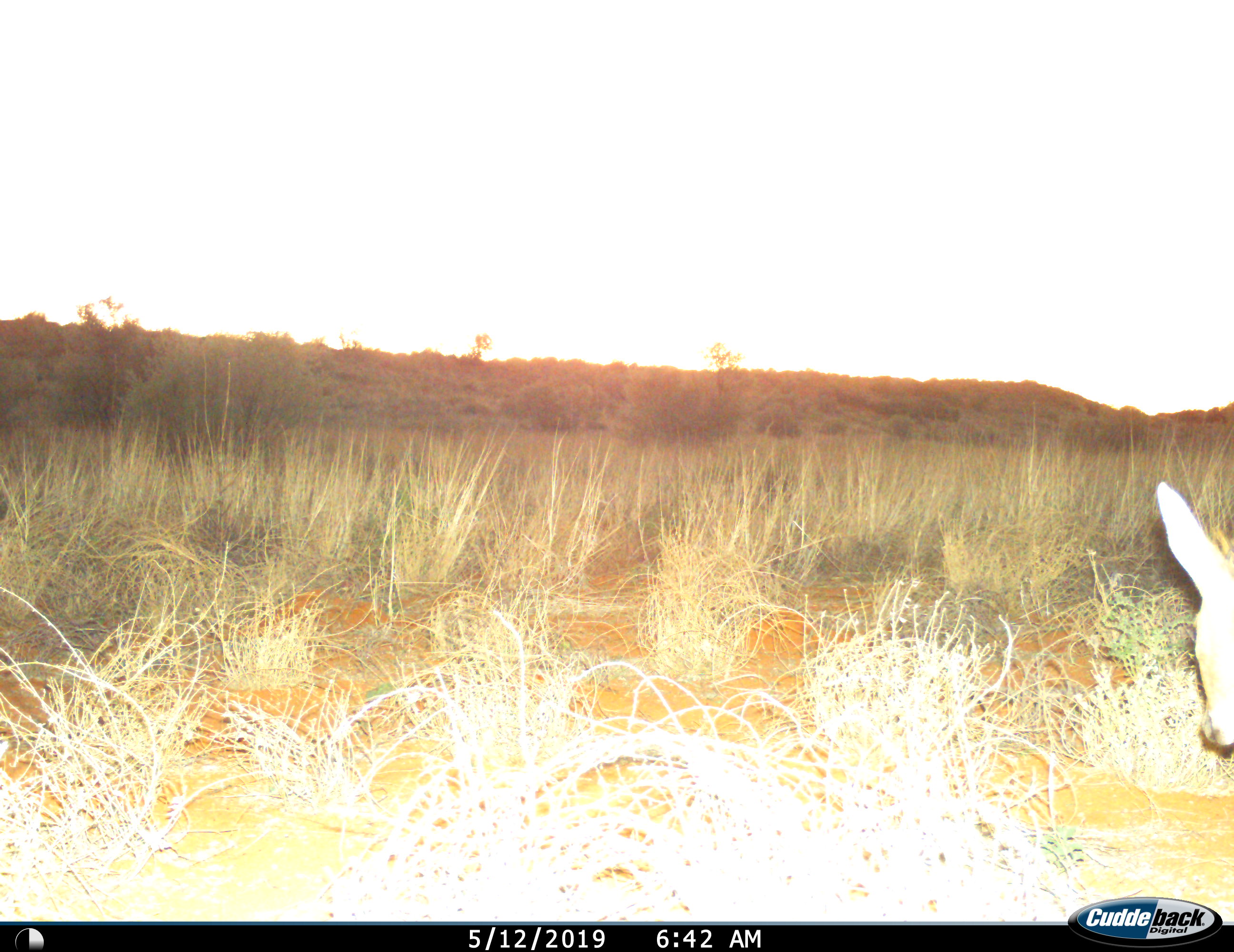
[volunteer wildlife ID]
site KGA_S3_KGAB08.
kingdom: Animalia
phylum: Chordata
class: Mammalia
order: Artiodactyla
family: Bovidae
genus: Antidorcas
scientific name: Antidorcas marsupialis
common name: springbok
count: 1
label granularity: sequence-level